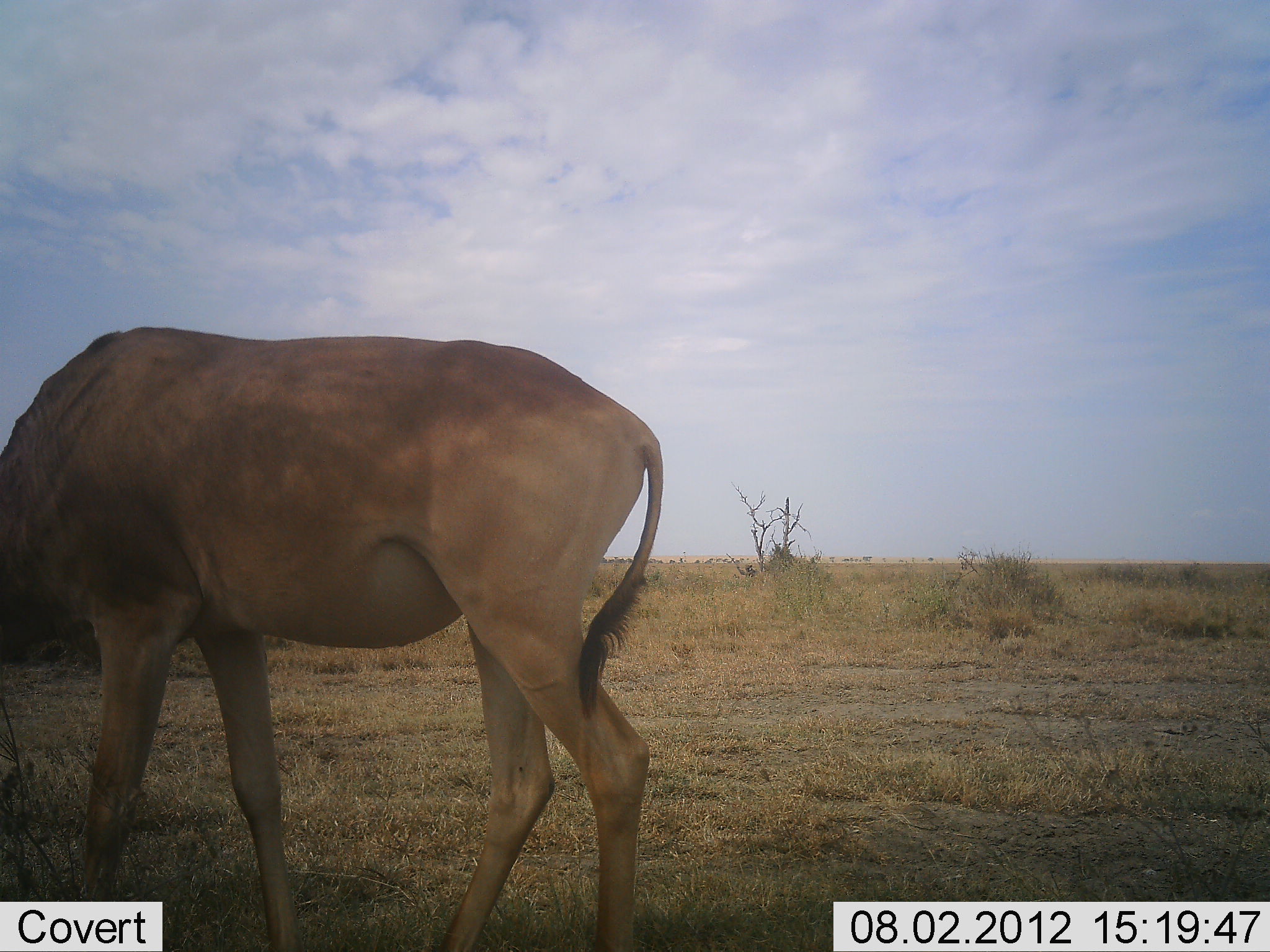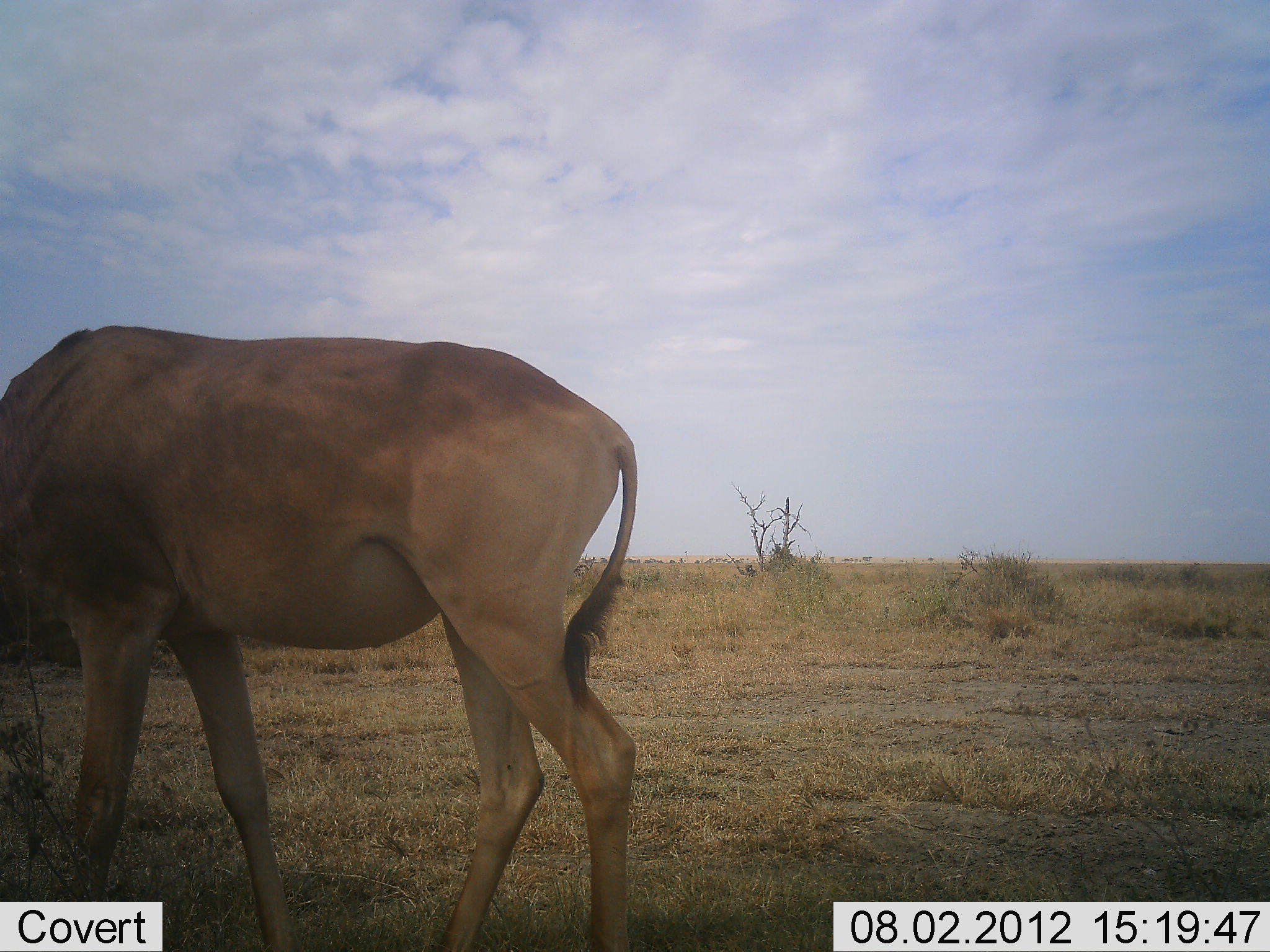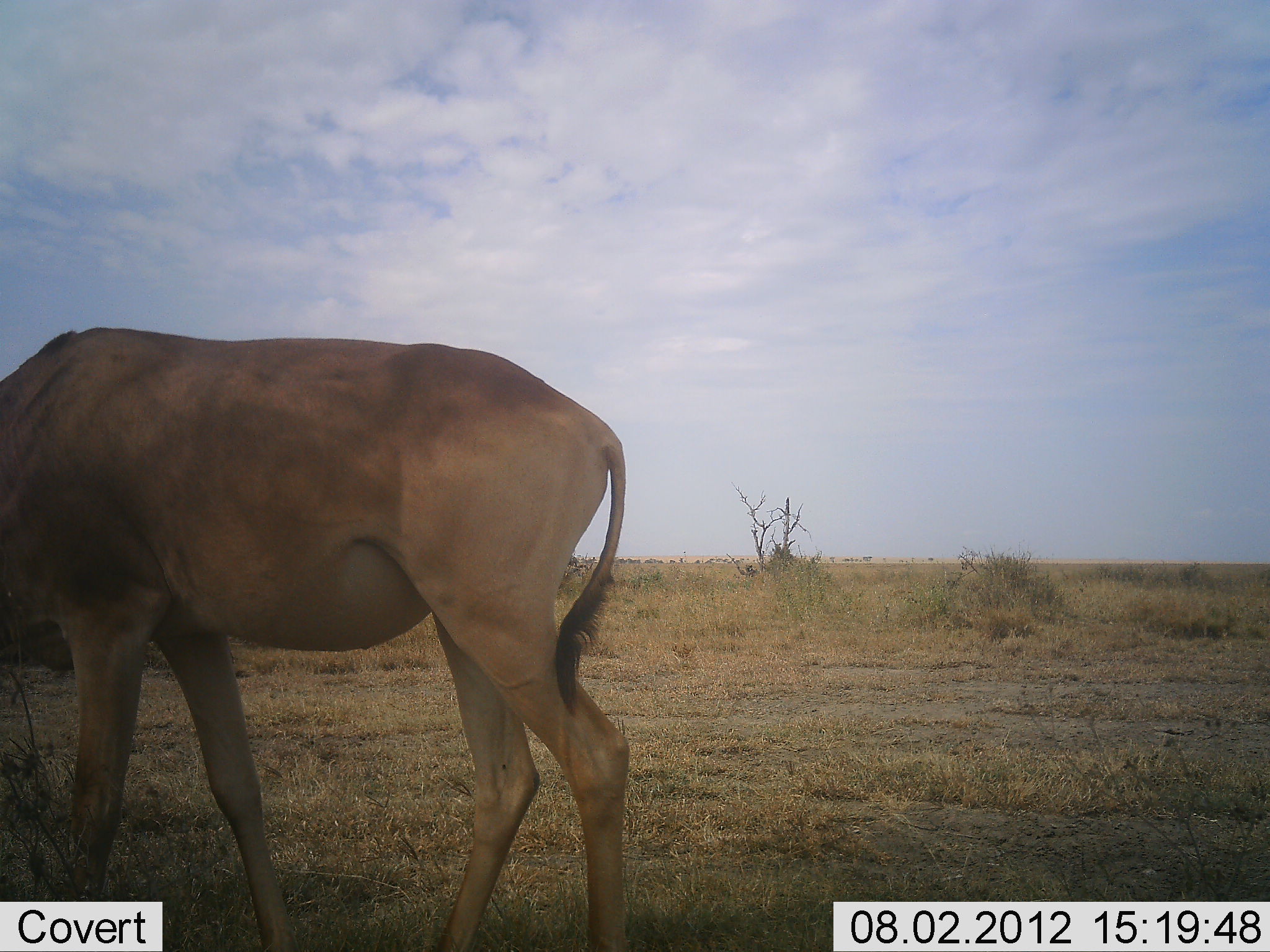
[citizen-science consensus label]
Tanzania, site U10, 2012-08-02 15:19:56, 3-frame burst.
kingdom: Animalia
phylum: Chordata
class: Mammalia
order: Artiodactyla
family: Bovidae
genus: Alcelaphus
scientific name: Alcelaphus buselaphus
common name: hartebeest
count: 1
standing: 70%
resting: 0%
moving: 0%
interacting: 0%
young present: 0%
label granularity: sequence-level